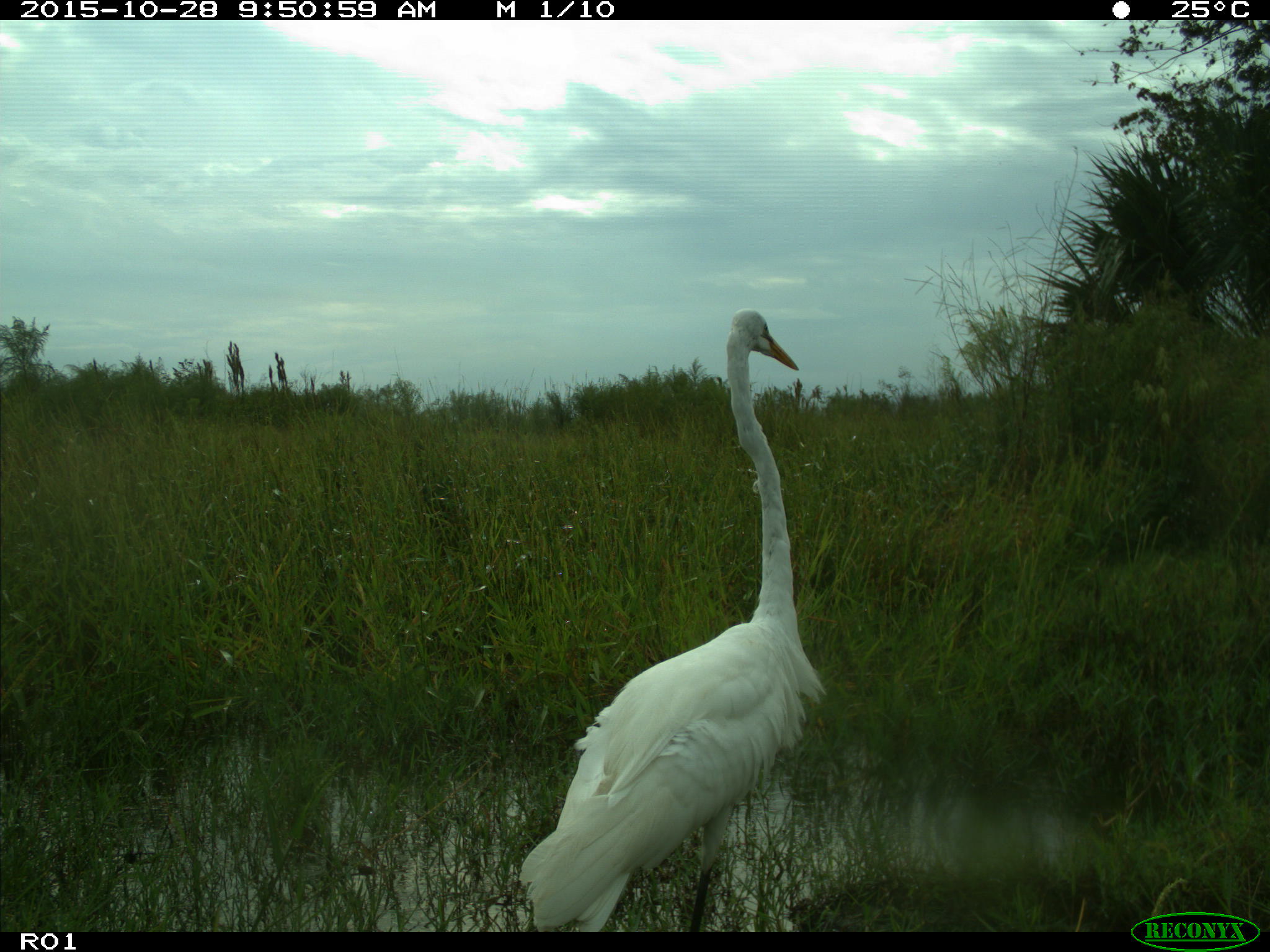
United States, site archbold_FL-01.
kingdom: Animalia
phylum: Chordata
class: Aves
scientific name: Aves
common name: birds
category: unidentified bird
Unidentified bird (birds) (Aves).